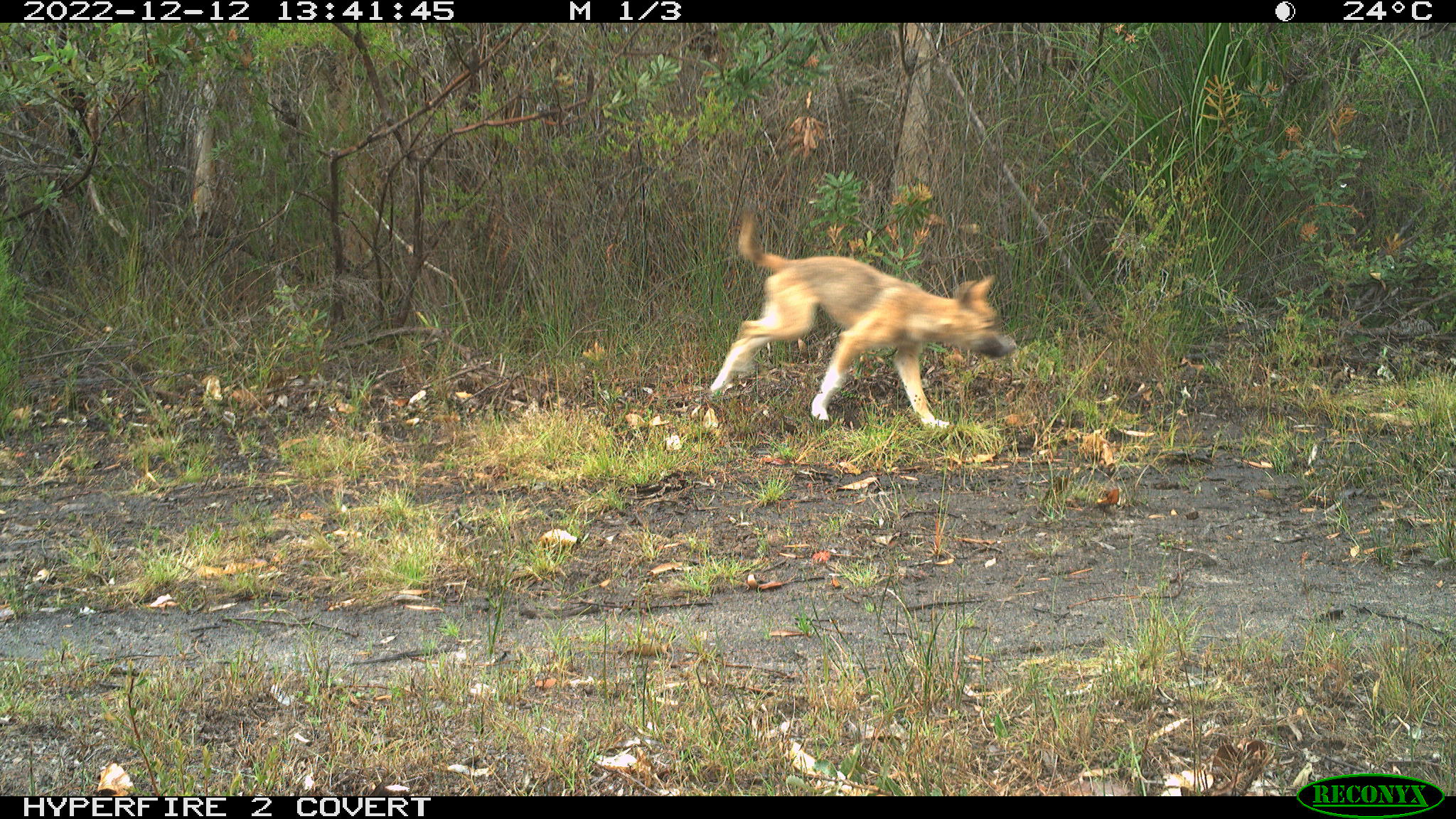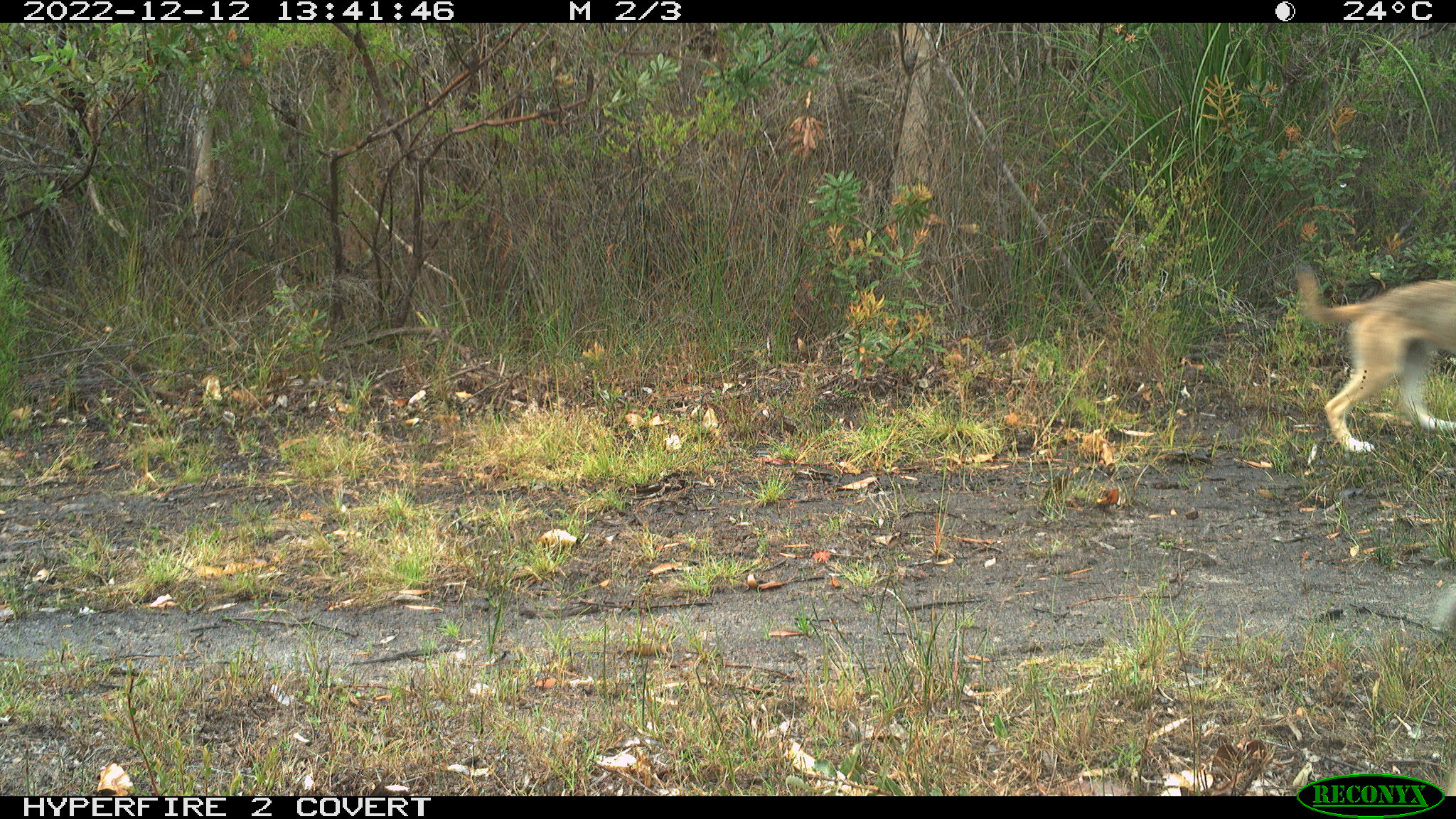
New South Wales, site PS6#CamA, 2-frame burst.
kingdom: Animalia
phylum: Chordata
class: Mammalia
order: Carnivora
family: Canidae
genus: Canis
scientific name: Canis familiaris dingo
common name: dingo